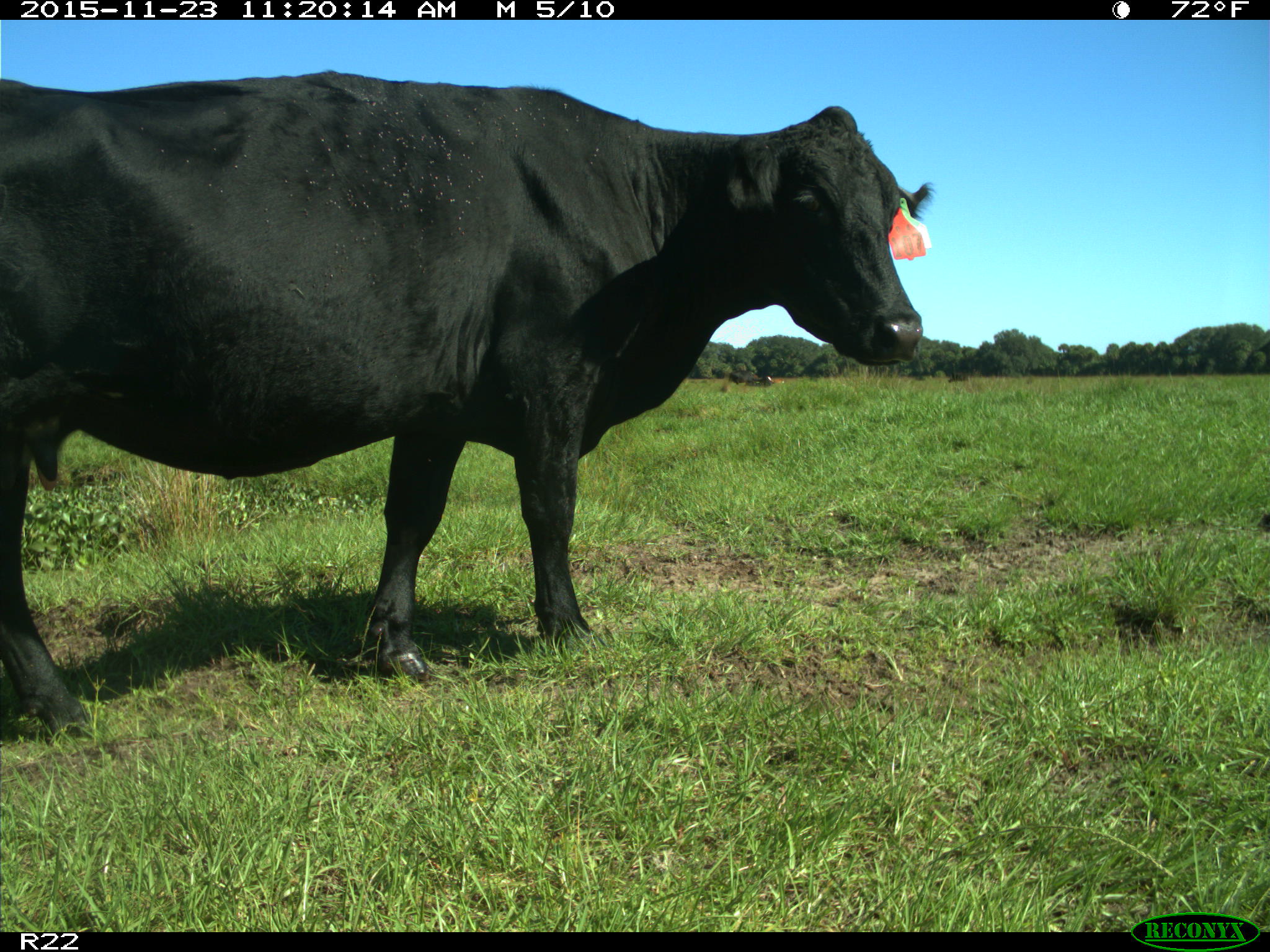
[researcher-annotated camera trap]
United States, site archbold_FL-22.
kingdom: Animalia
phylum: Chordata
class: Mammalia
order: Artiodactyla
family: Bovidae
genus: Bos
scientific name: Bos taurus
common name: domestic cow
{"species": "Bos taurus (domestic cow)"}